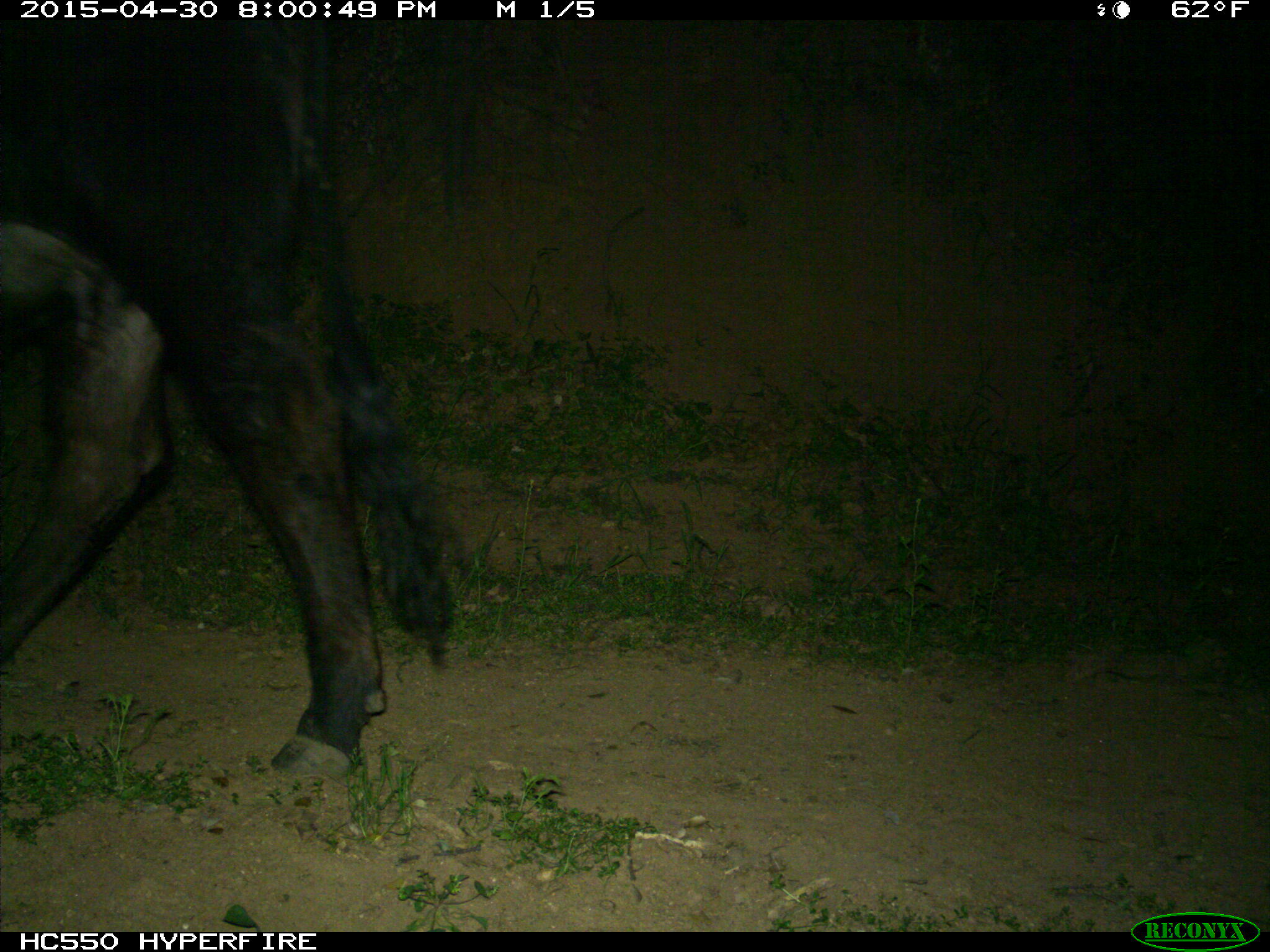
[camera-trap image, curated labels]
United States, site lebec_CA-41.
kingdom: Animalia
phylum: Chordata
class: Mammalia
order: Artiodactyla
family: Bovidae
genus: Bos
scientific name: Bos taurus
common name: domestic cow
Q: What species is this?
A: Bos taurus (domestic cow).